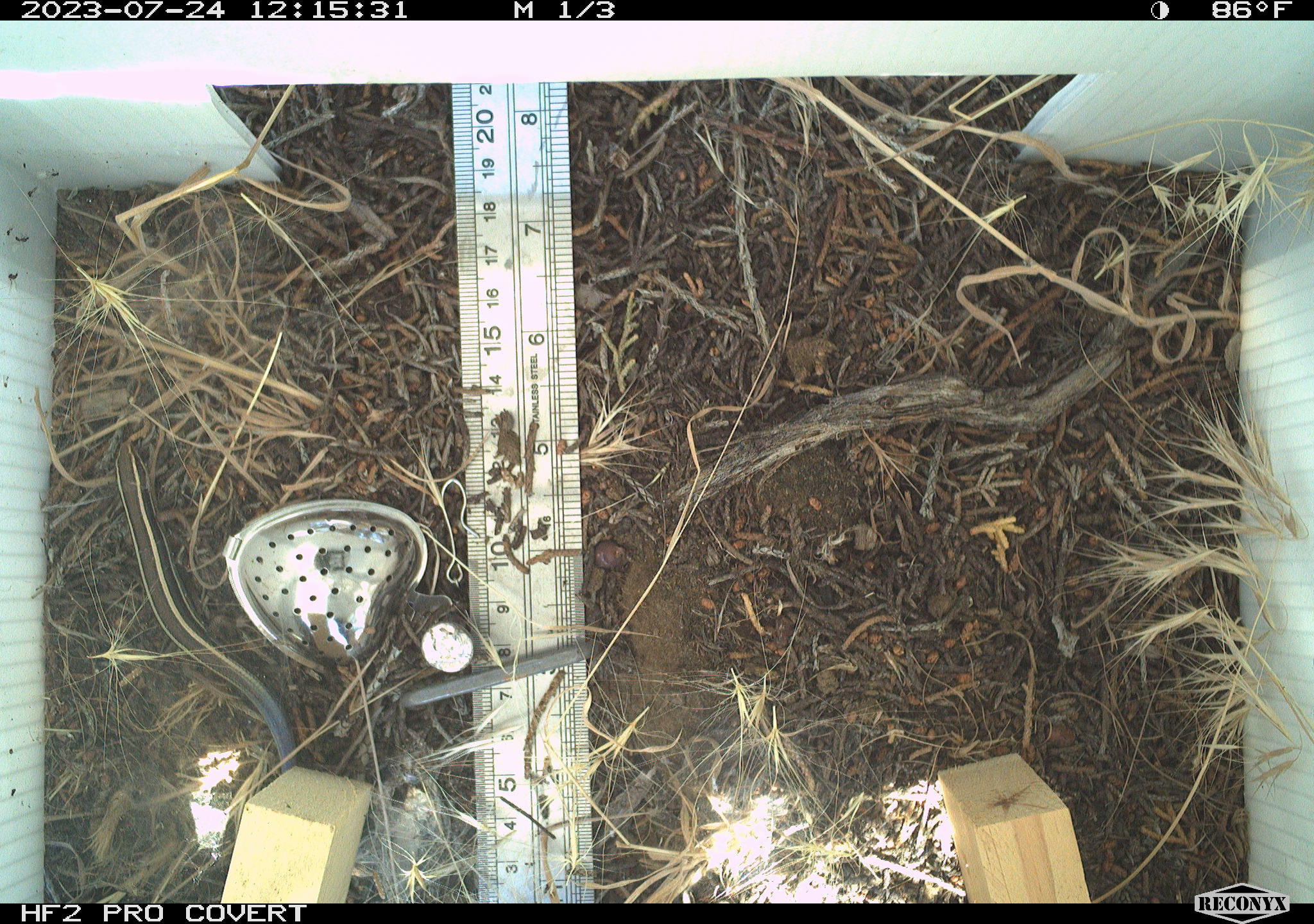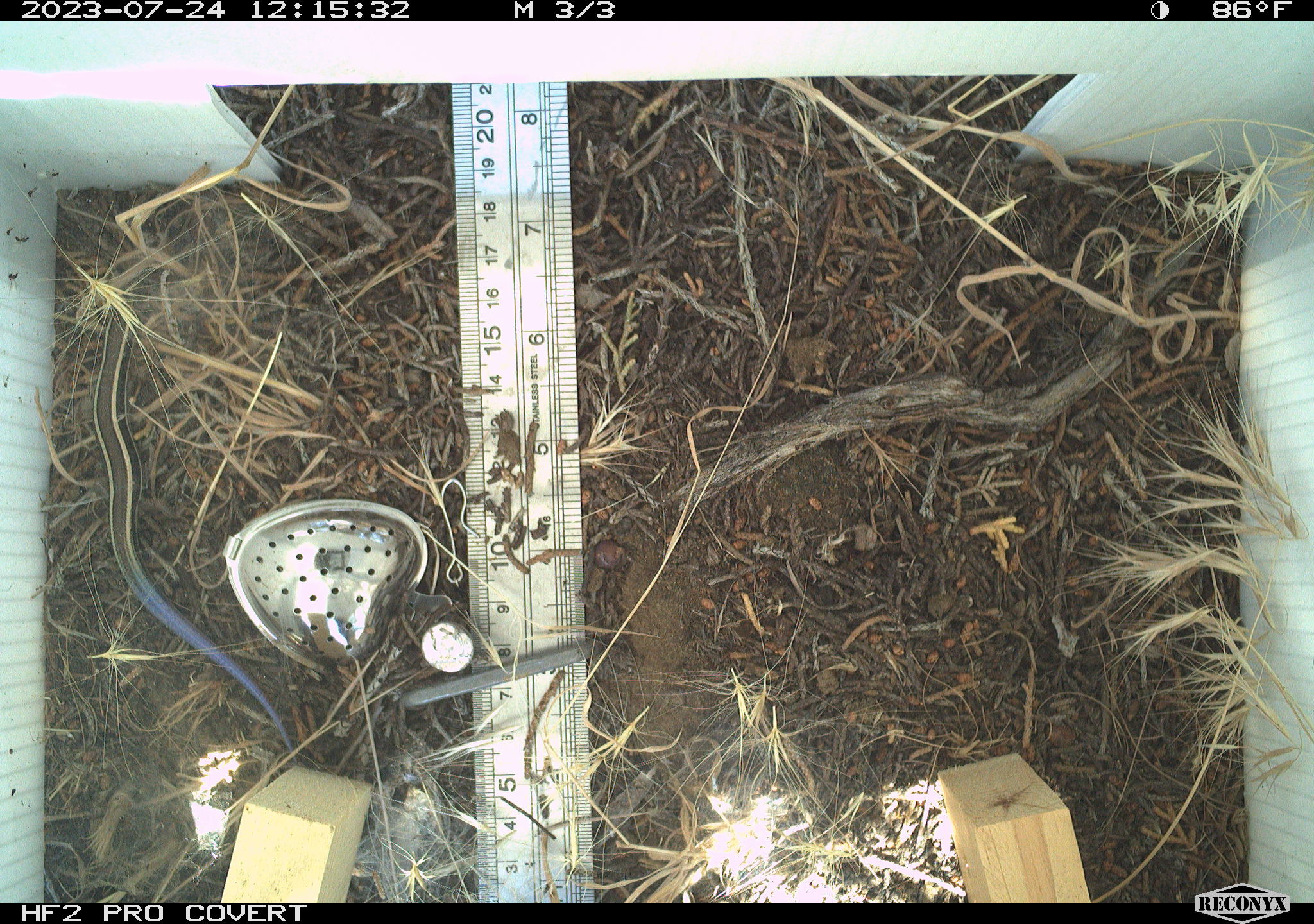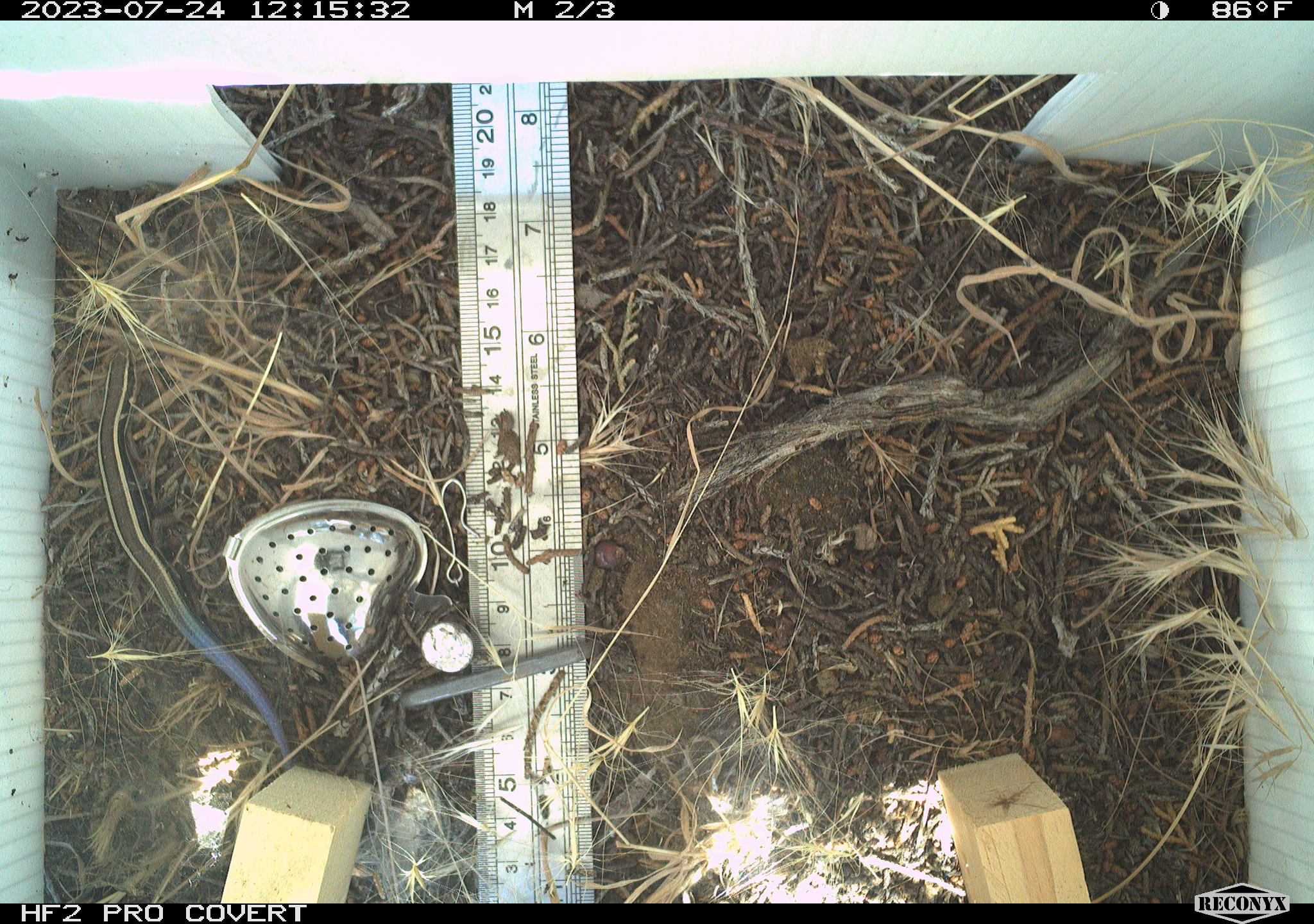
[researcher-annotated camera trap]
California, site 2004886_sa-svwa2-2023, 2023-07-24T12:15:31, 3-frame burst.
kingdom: Animalia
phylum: Chordata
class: Reptilia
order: Squamata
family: Scincidae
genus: Plestiodon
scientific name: Plestiodon skiltonianus skiltonianus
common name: skilton's skink